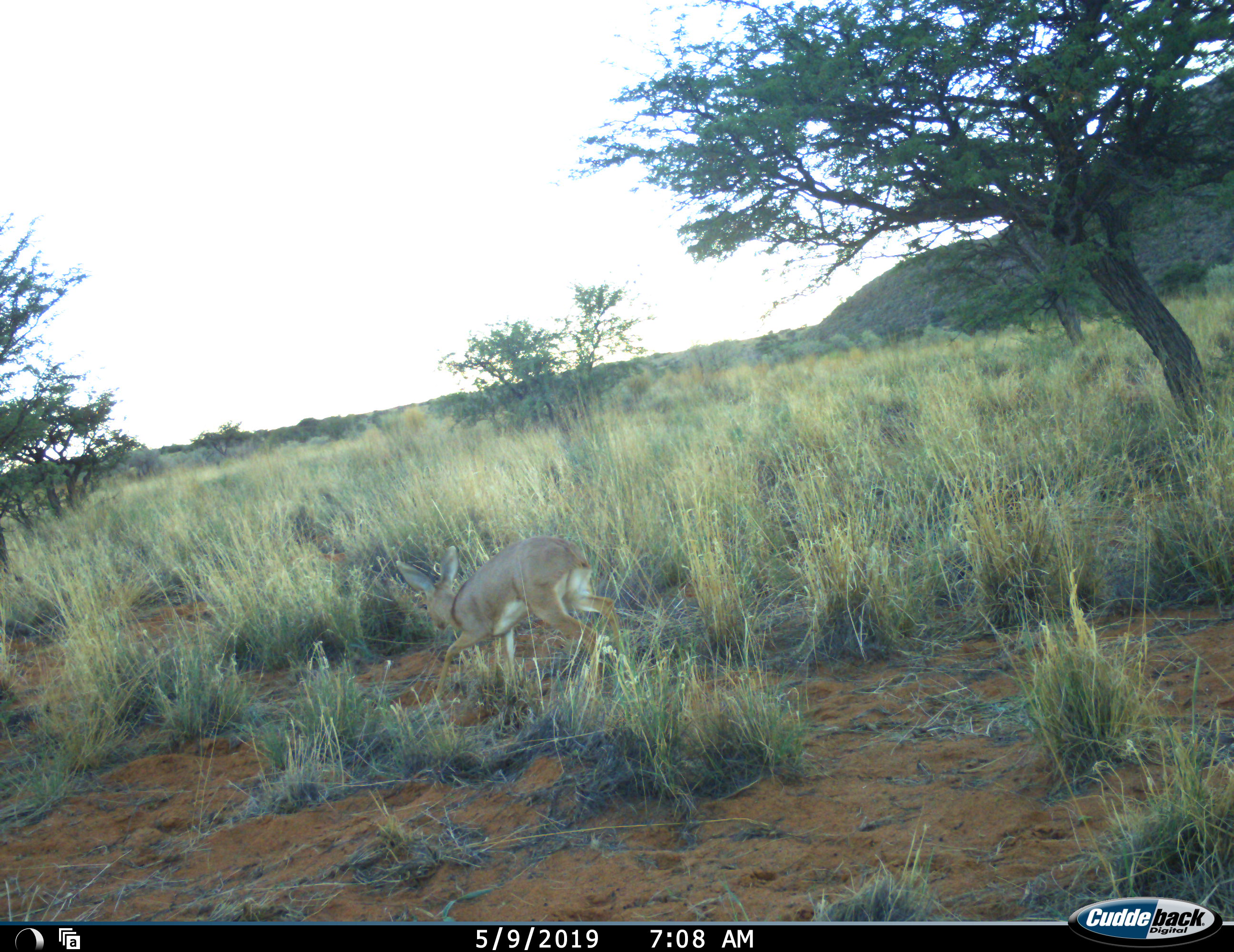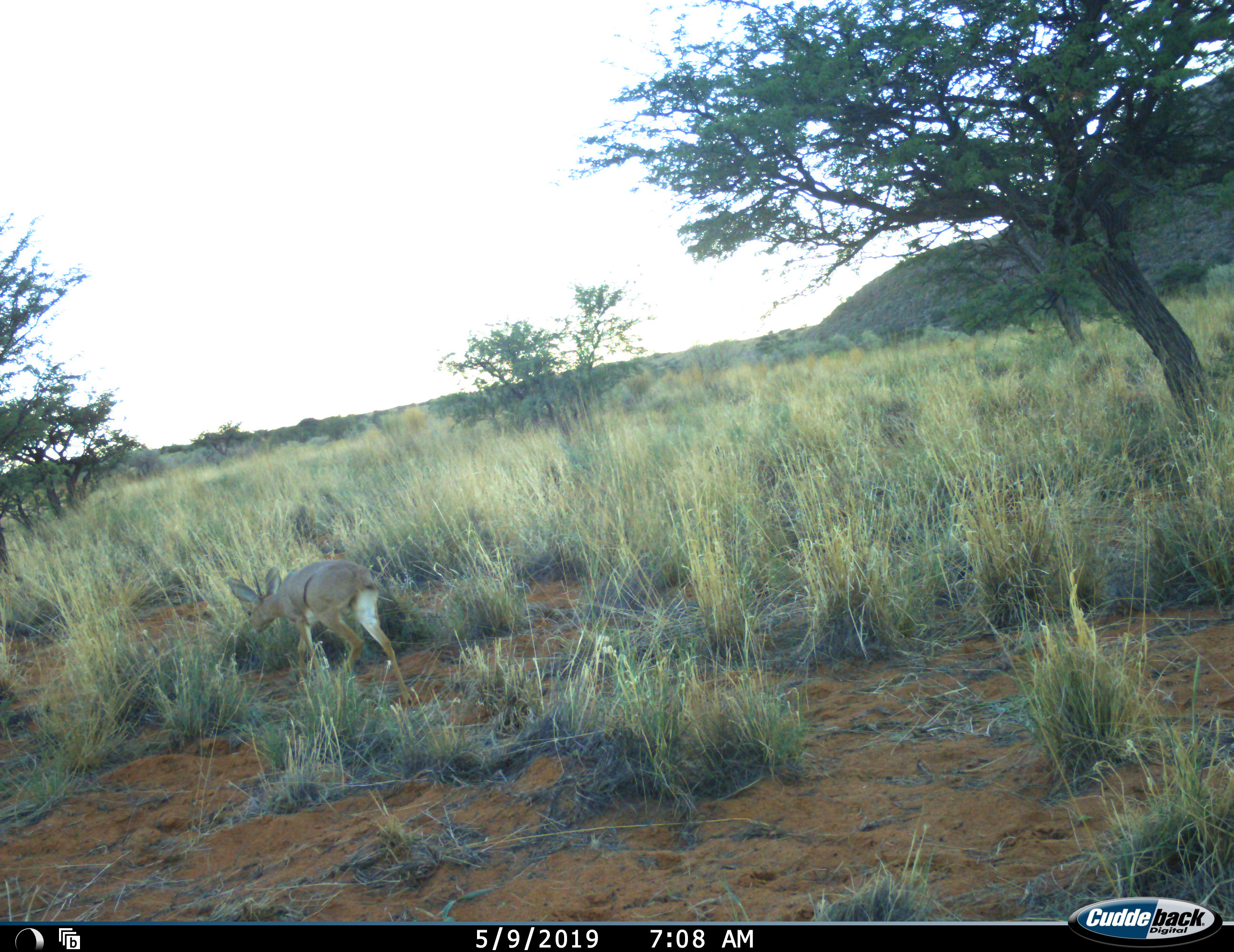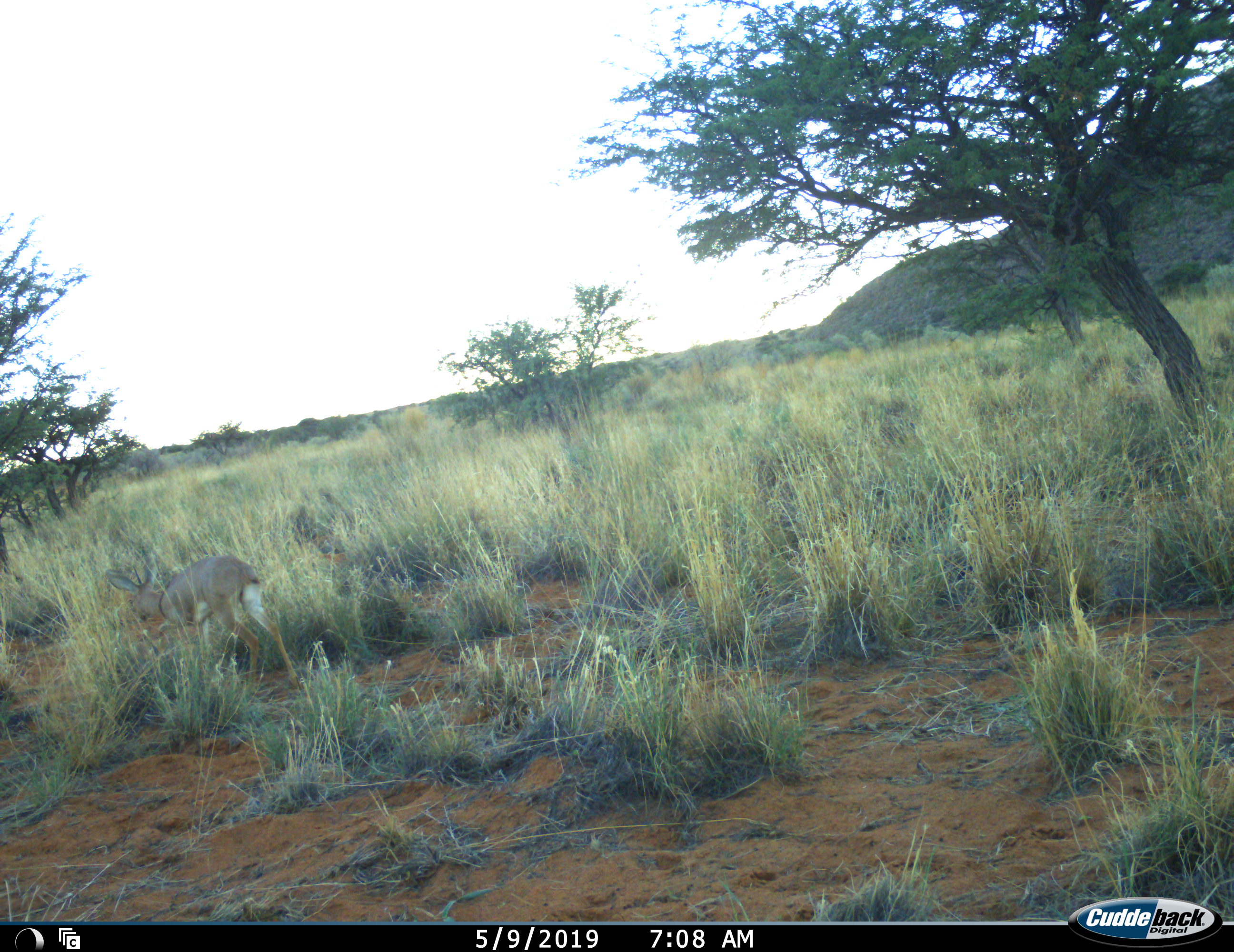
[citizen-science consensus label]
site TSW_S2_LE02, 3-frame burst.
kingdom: Animalia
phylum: Chordata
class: Mammalia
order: Artiodactyla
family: Bovidae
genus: Raphicerus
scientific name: Raphicerus campestris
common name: steenbok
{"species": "steenbok (Raphicerus campestris)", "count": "1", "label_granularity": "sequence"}